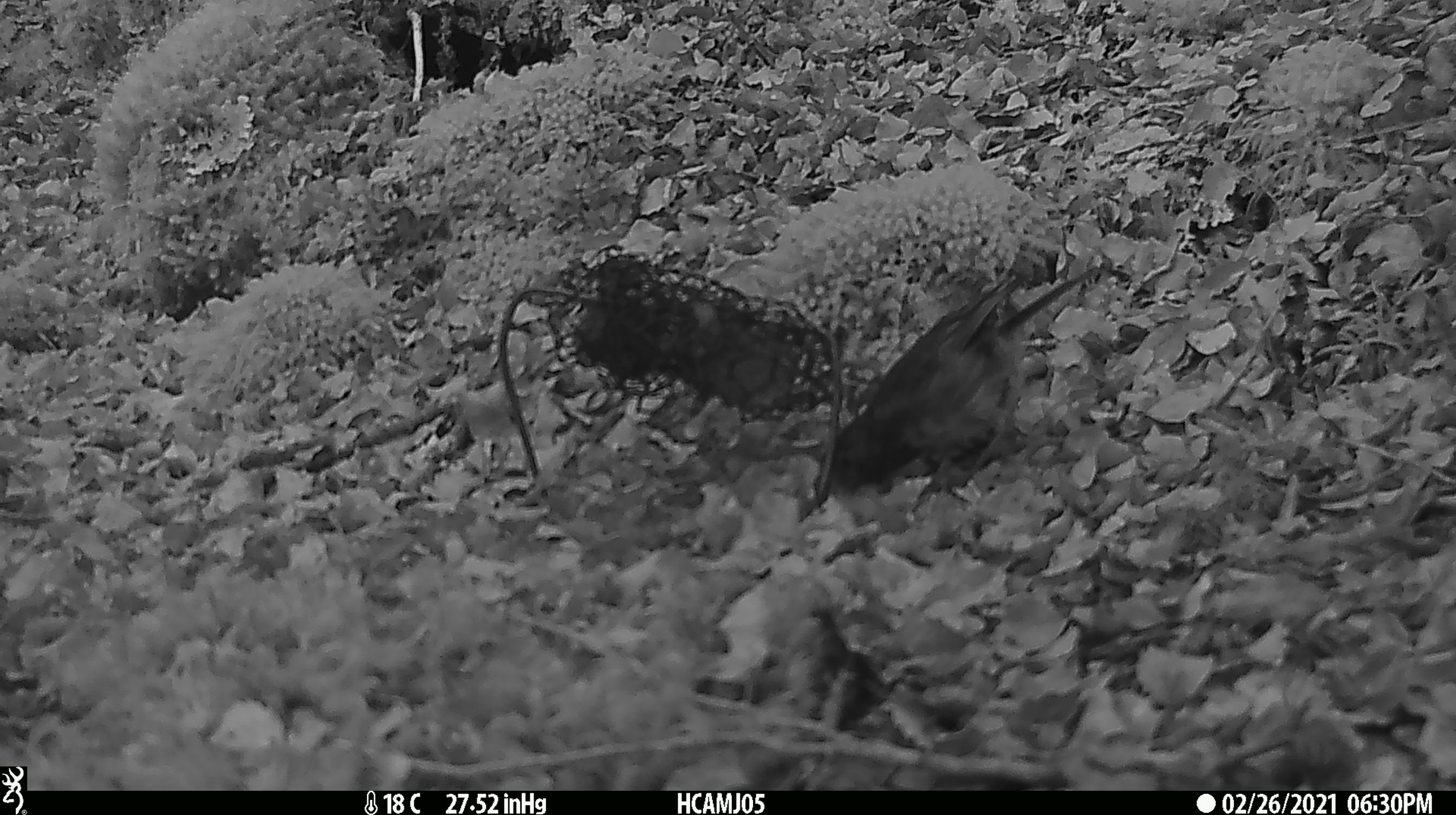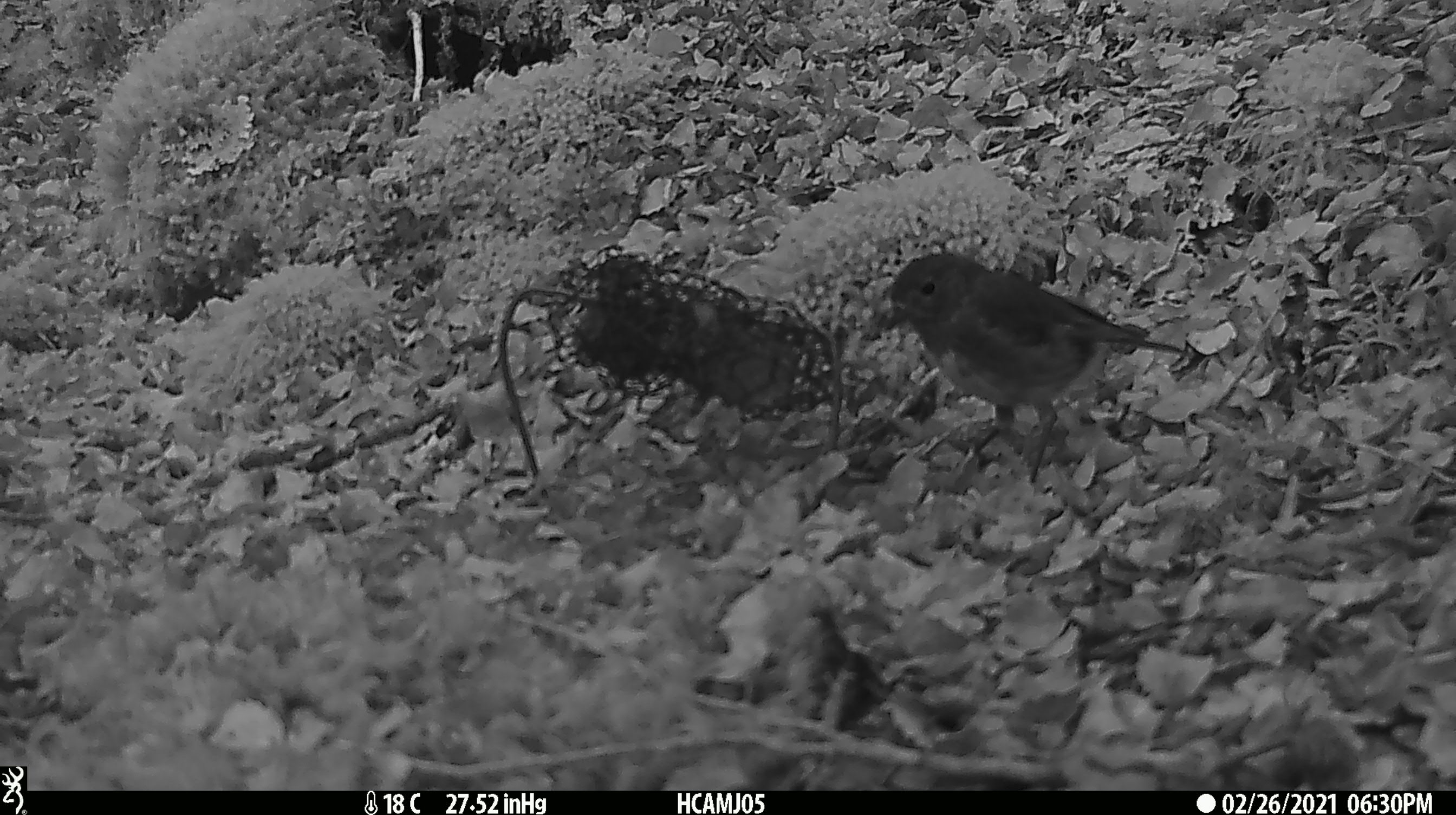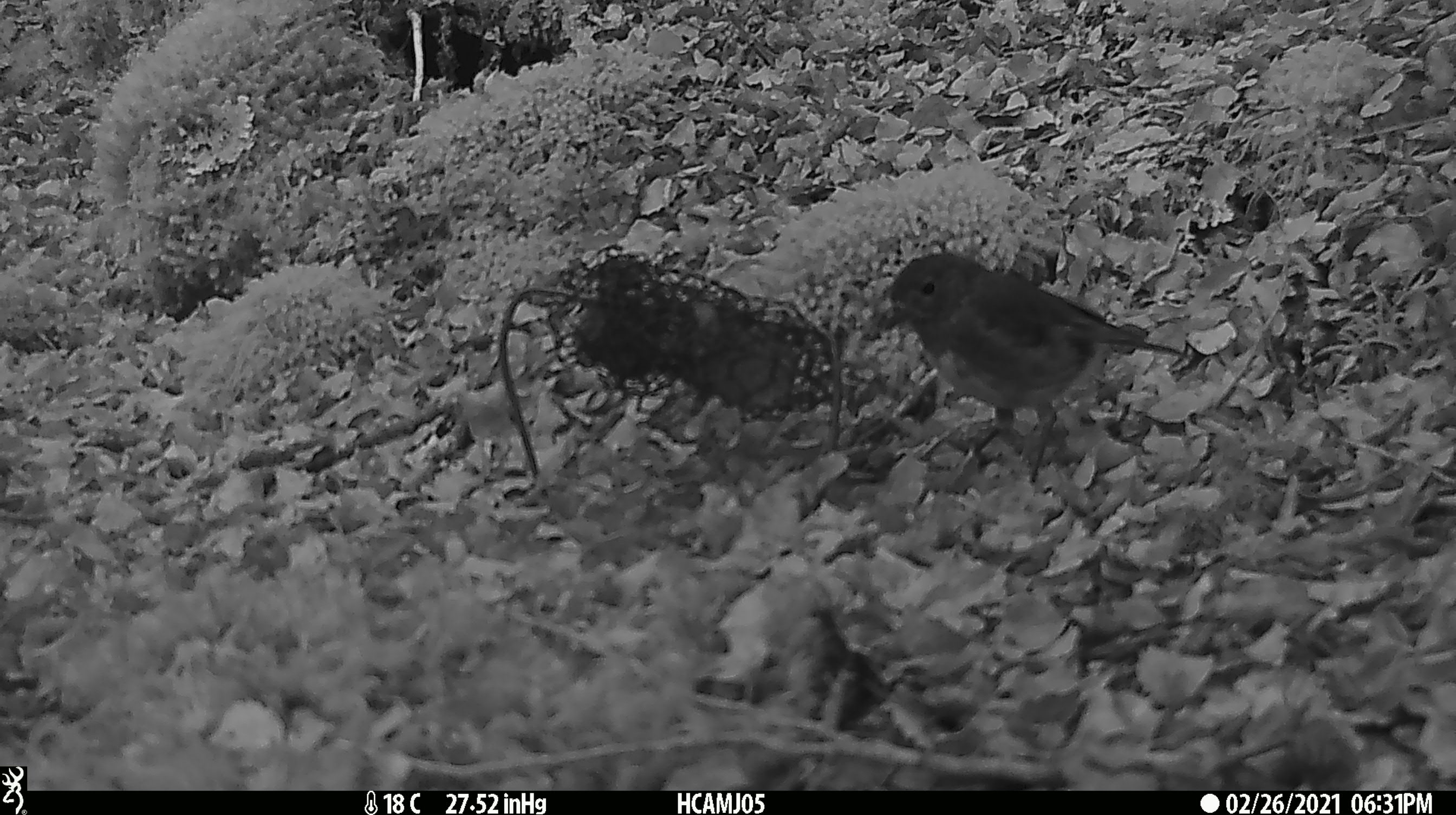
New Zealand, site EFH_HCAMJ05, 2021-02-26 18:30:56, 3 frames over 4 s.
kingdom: Animalia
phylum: Chordata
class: Aves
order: Passeriformes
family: Petroicidae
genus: Petroica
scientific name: Petroica australis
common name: new zealand robin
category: robin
Robin (new zealand robin) (Petroica australis).